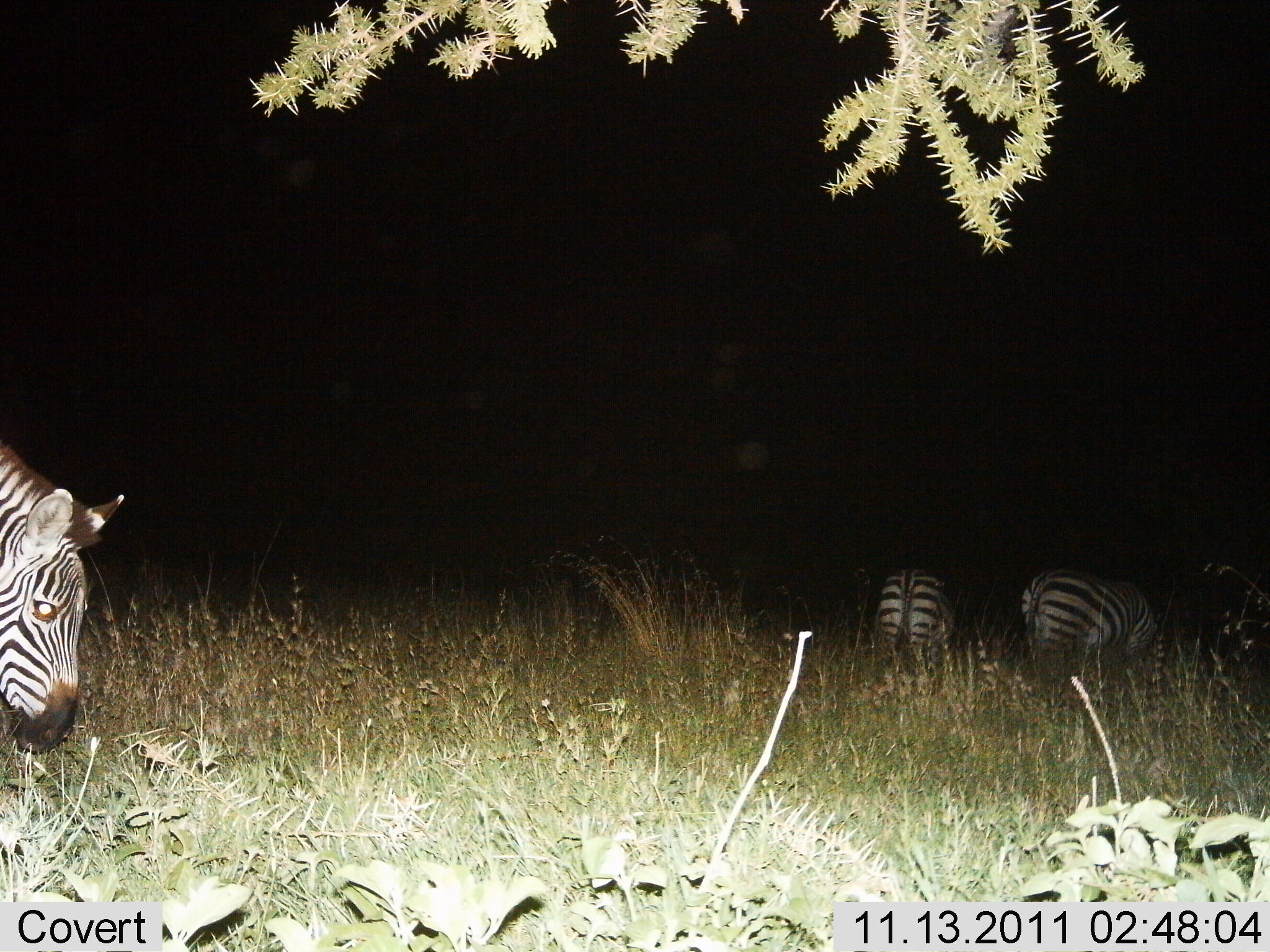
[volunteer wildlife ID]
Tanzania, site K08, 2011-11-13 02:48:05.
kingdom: Animalia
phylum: Chordata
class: Mammalia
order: Perissodactyla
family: Equidae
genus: Equus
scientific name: Equus quagga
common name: plains zebra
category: zebra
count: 3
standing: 60%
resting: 0%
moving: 20%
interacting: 0%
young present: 0%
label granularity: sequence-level